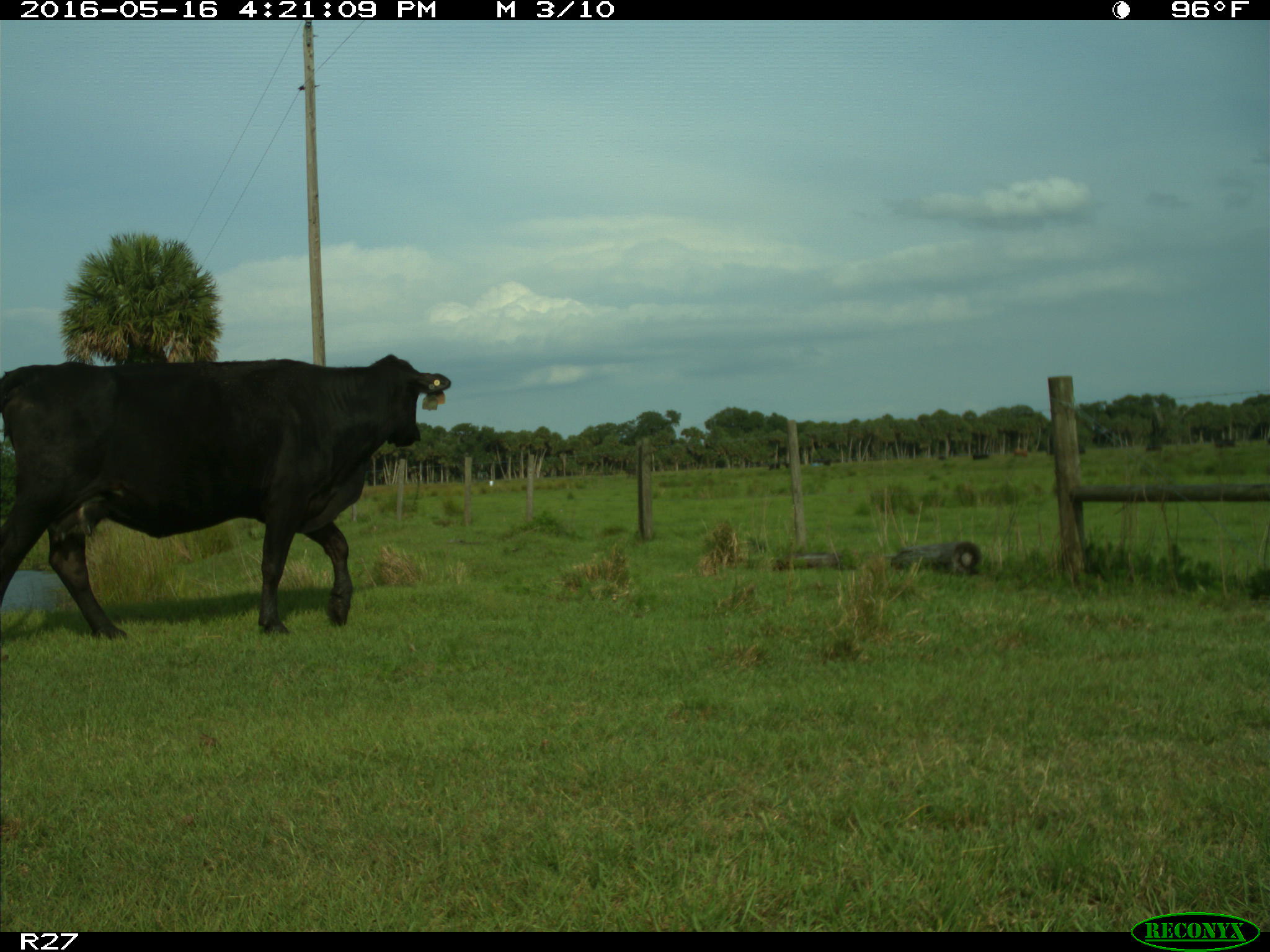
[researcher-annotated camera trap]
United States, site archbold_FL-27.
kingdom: Animalia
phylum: Chordata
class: Mammalia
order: Artiodactyla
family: Bovidae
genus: Bos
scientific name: Bos taurus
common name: domestic cow